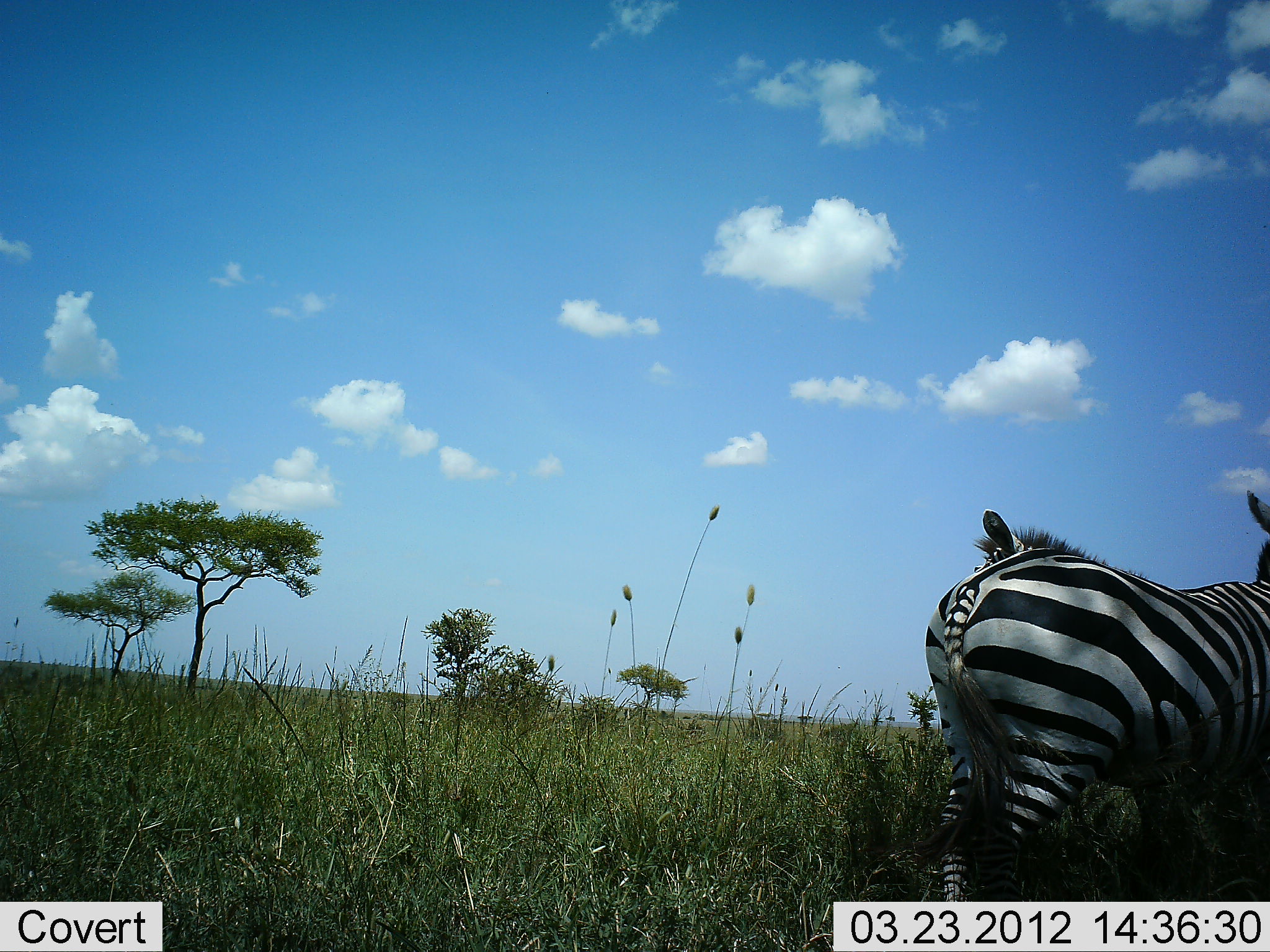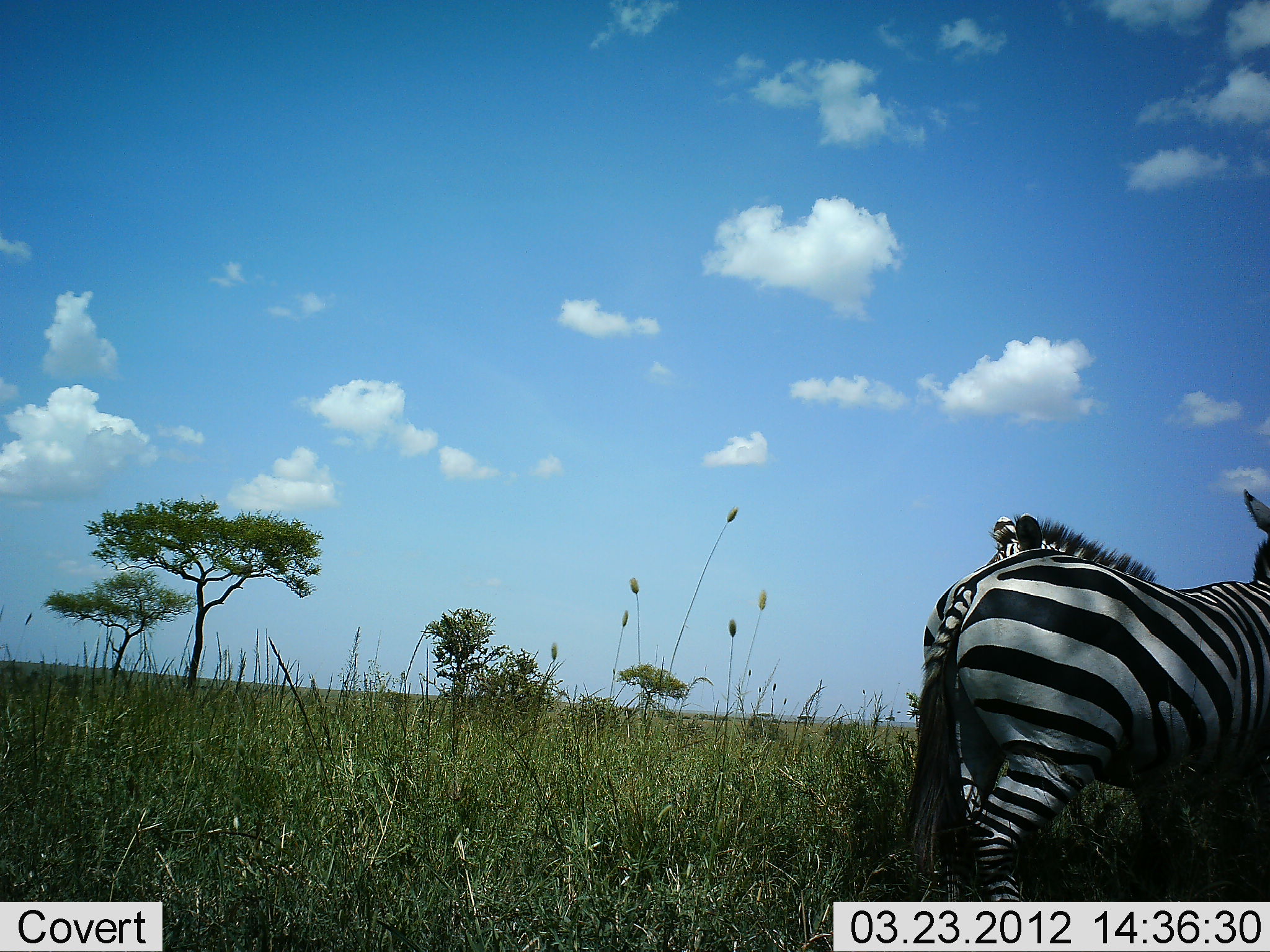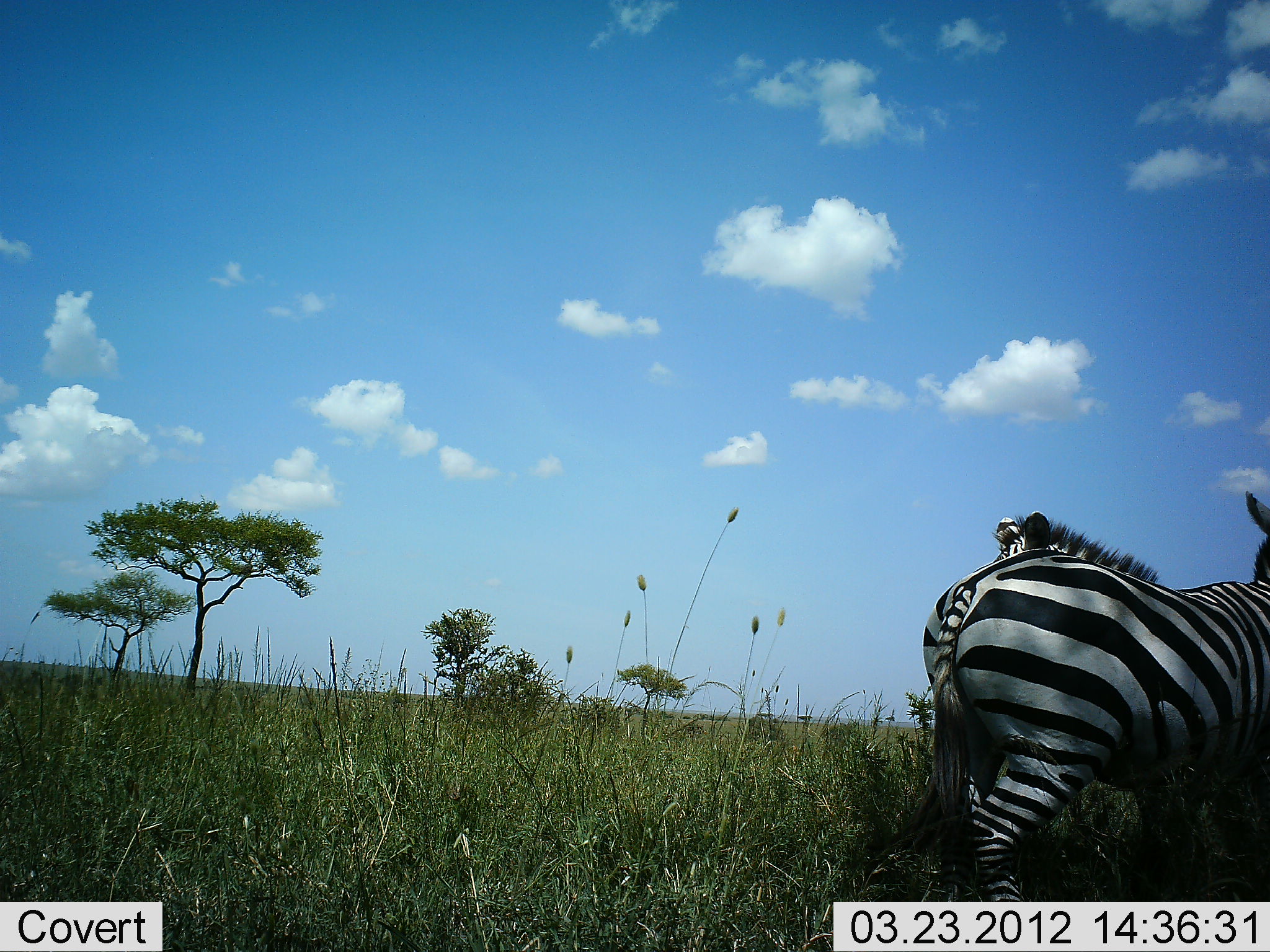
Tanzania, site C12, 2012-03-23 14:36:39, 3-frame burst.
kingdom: Animalia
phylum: Chordata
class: Mammalia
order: Perissodactyla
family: Equidae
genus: Equus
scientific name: Equus quagga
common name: plains zebra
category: zebra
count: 2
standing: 90%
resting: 5%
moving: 0%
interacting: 10%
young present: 0%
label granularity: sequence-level